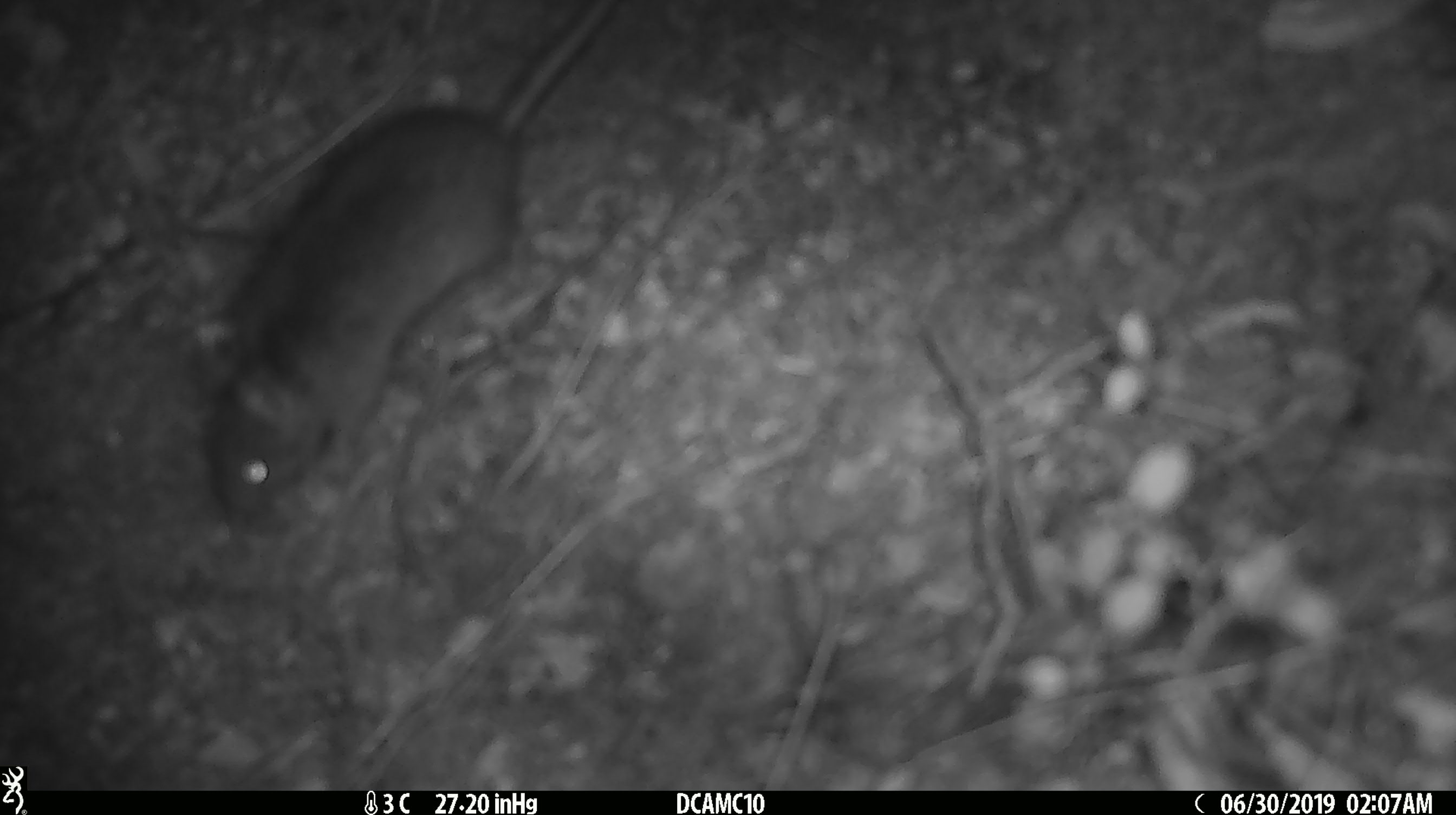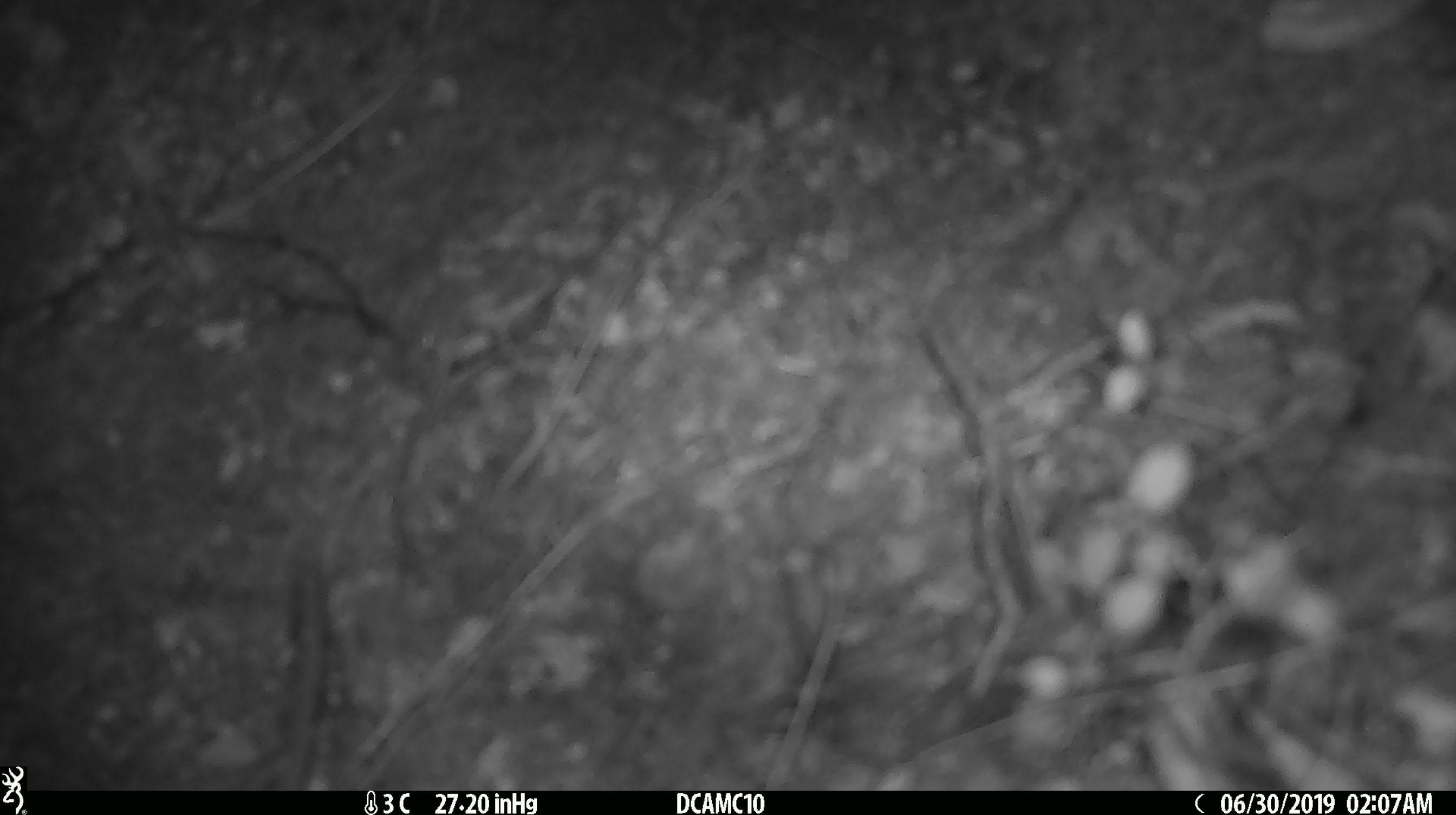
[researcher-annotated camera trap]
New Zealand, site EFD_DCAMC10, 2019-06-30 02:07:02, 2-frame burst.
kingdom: Animalia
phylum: Chordata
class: Mammalia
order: Rodentia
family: Muridae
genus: Rattus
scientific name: Rattus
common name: rat